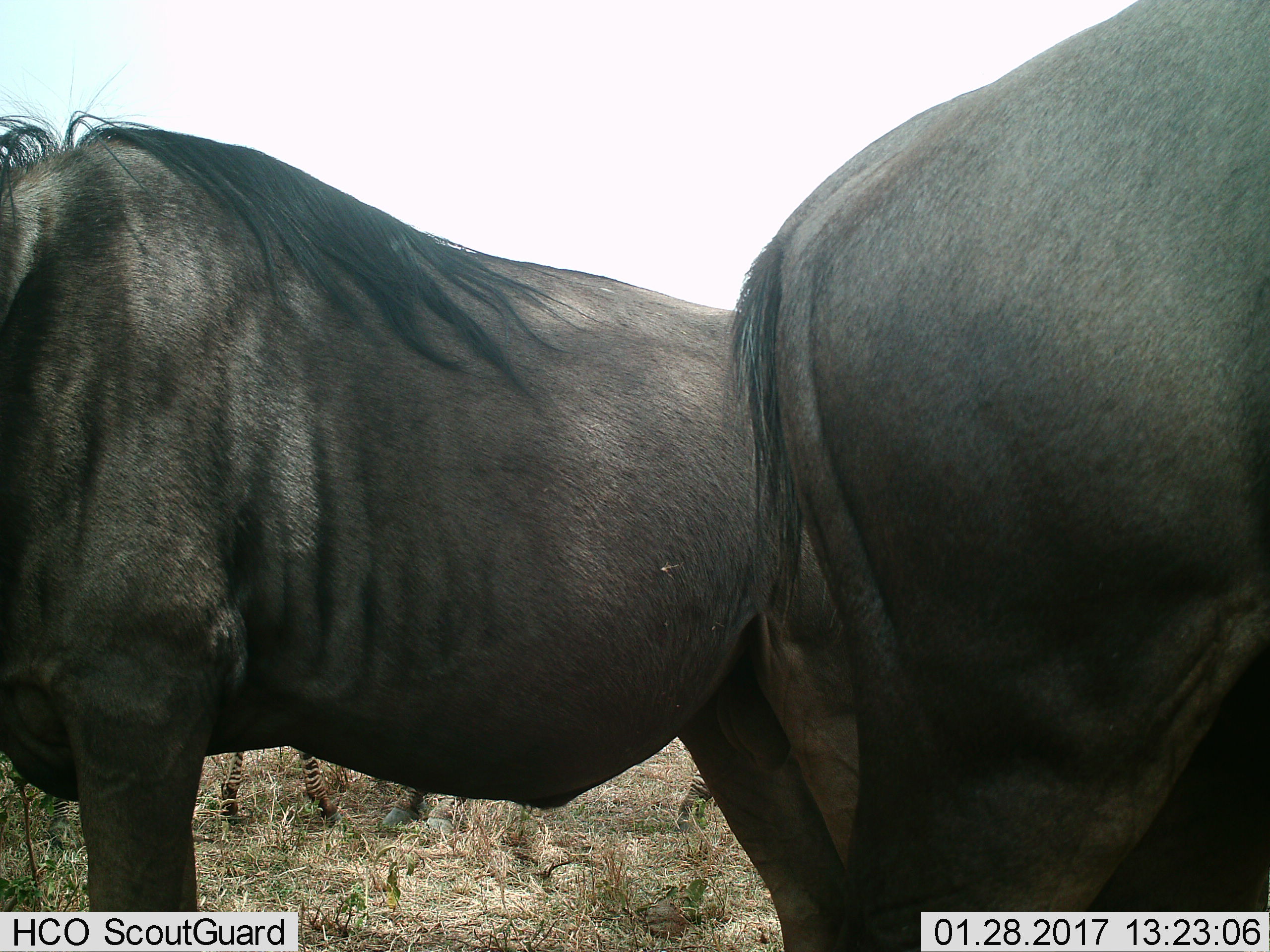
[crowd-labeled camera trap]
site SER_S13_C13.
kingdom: Animalia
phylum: Chordata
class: Mammalia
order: Artiodactyla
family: Bovidae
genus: Connochaetes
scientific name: Connochaetes taurinus taurinus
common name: blue wildebeest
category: wildebeestblue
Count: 2.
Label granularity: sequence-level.